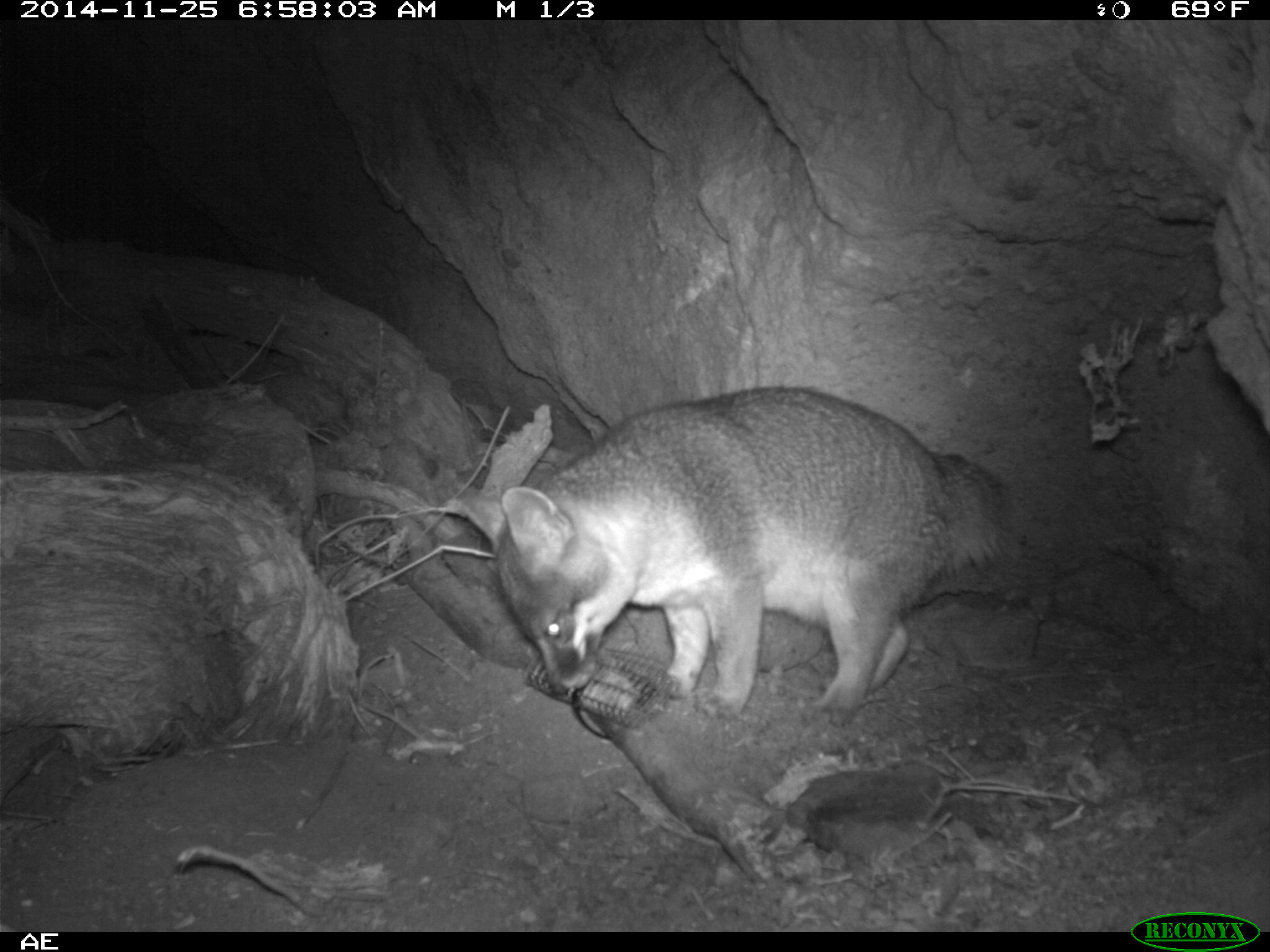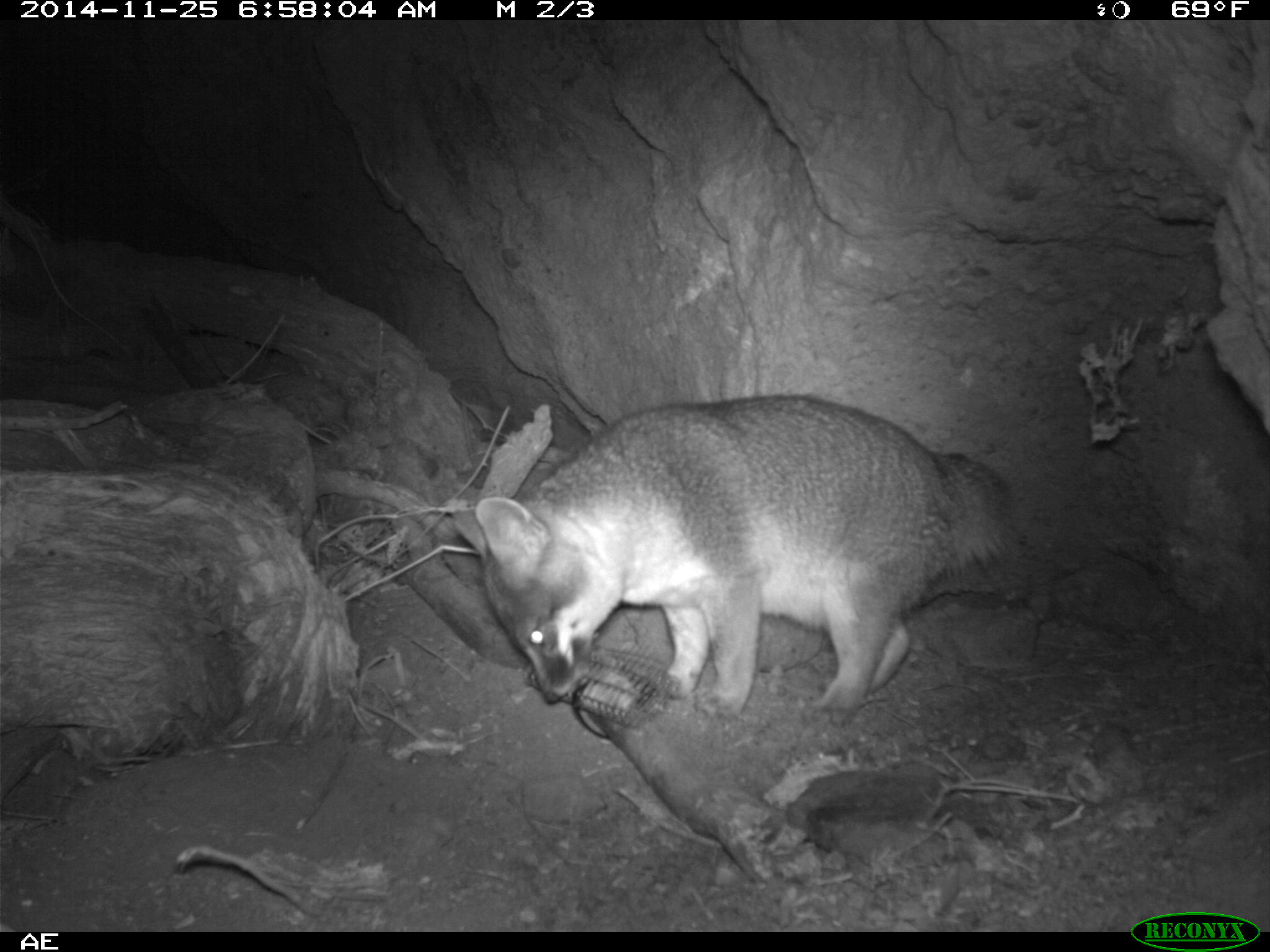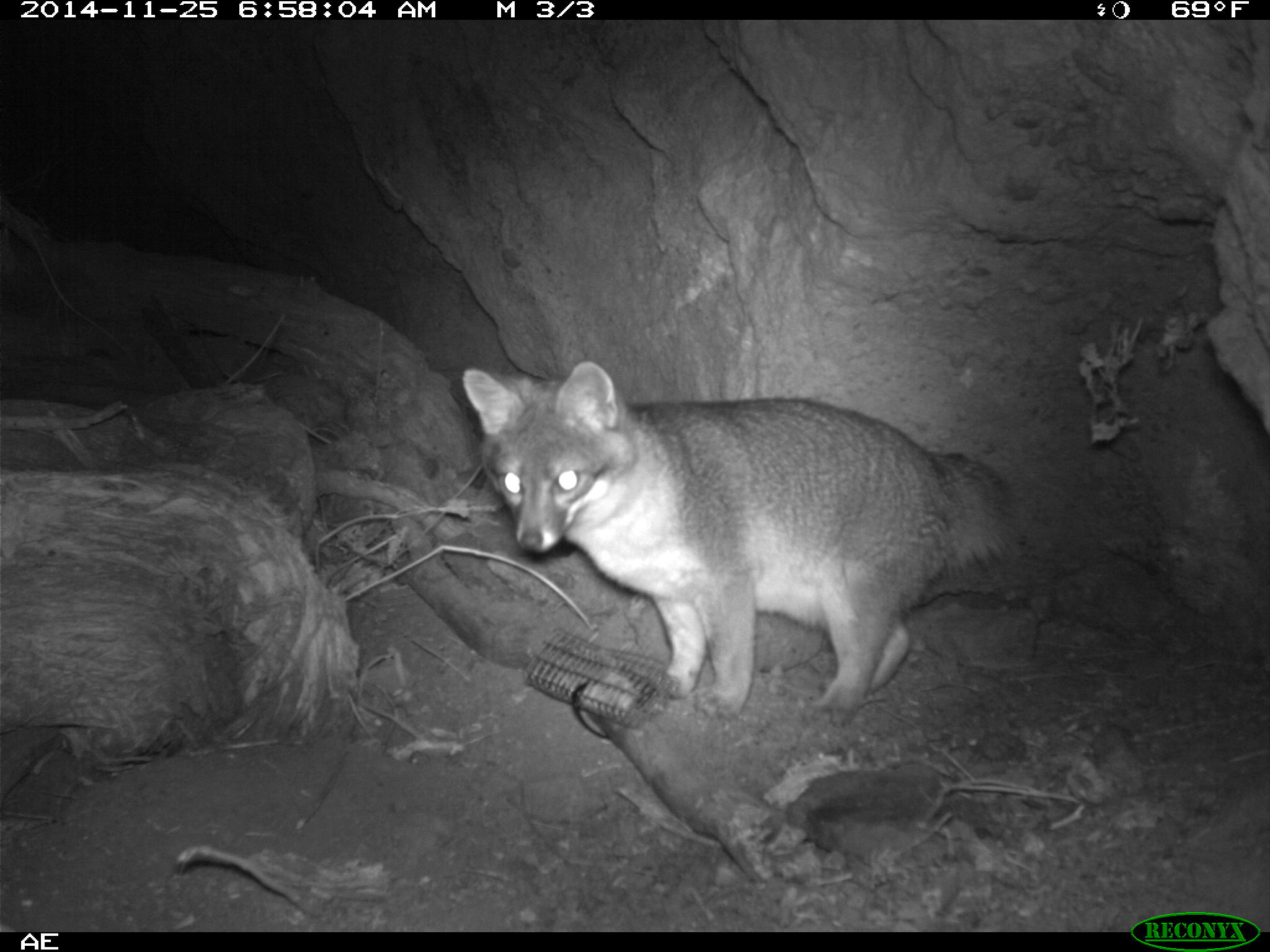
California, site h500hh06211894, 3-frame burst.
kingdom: Animalia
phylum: Chordata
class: Mammalia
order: Carnivora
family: Canidae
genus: Urocyon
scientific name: Urocyon littoralis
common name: island fox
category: fox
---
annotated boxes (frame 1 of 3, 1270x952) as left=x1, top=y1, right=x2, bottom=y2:
fox: left=447, top=386, right=1024, bottom=725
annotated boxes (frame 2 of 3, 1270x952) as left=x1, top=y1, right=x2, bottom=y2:
fox: left=450, top=390, right=1016, bottom=718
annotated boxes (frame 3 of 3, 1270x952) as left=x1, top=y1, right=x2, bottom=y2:
fox: left=460, top=361, right=1031, bottom=725